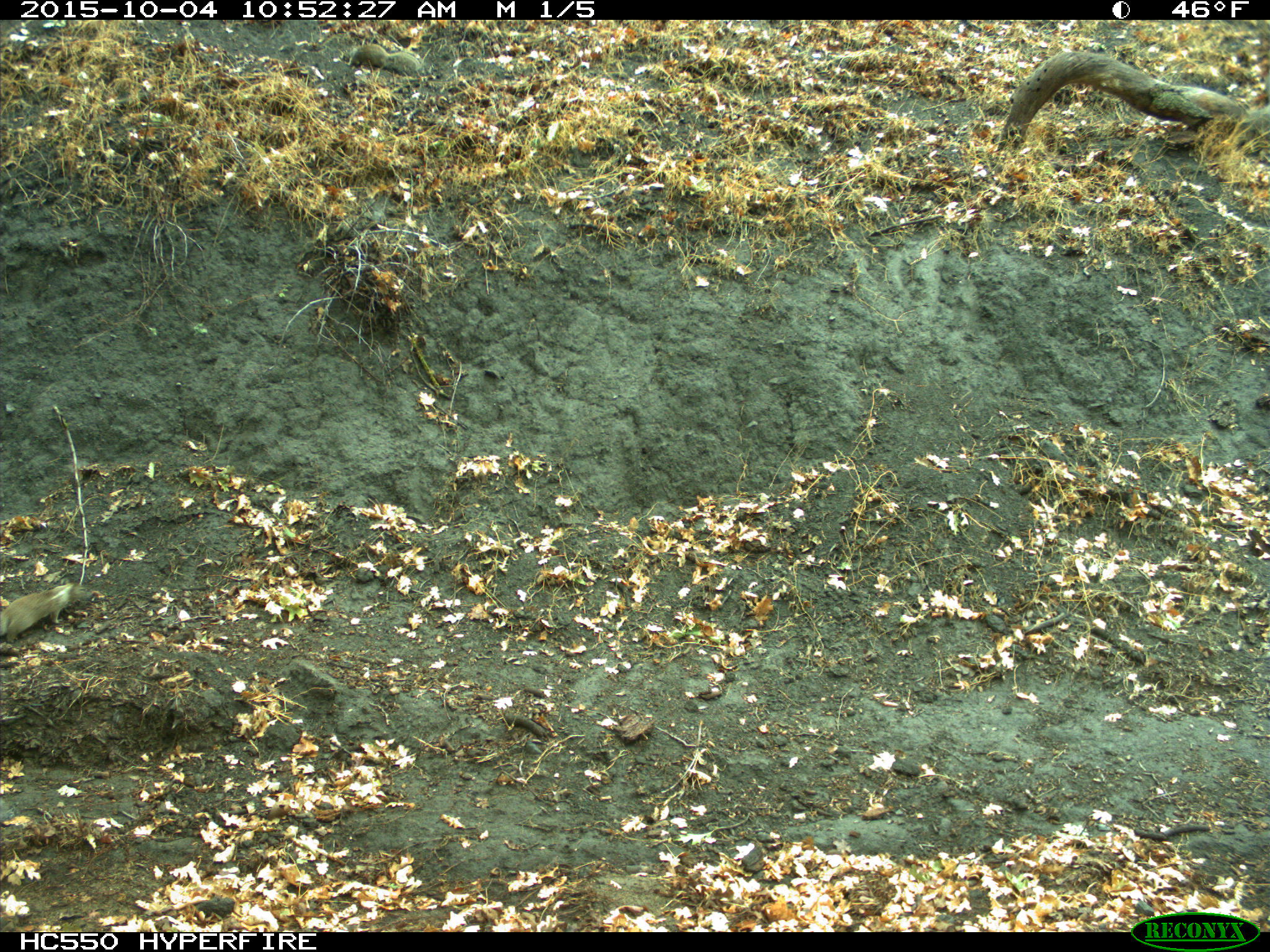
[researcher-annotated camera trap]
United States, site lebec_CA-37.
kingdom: Animalia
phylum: Chordata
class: Mammalia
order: Rodentia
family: Sciuridae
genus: Otospermophilus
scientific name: Otospermophilus beecheyi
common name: california ground squirrel